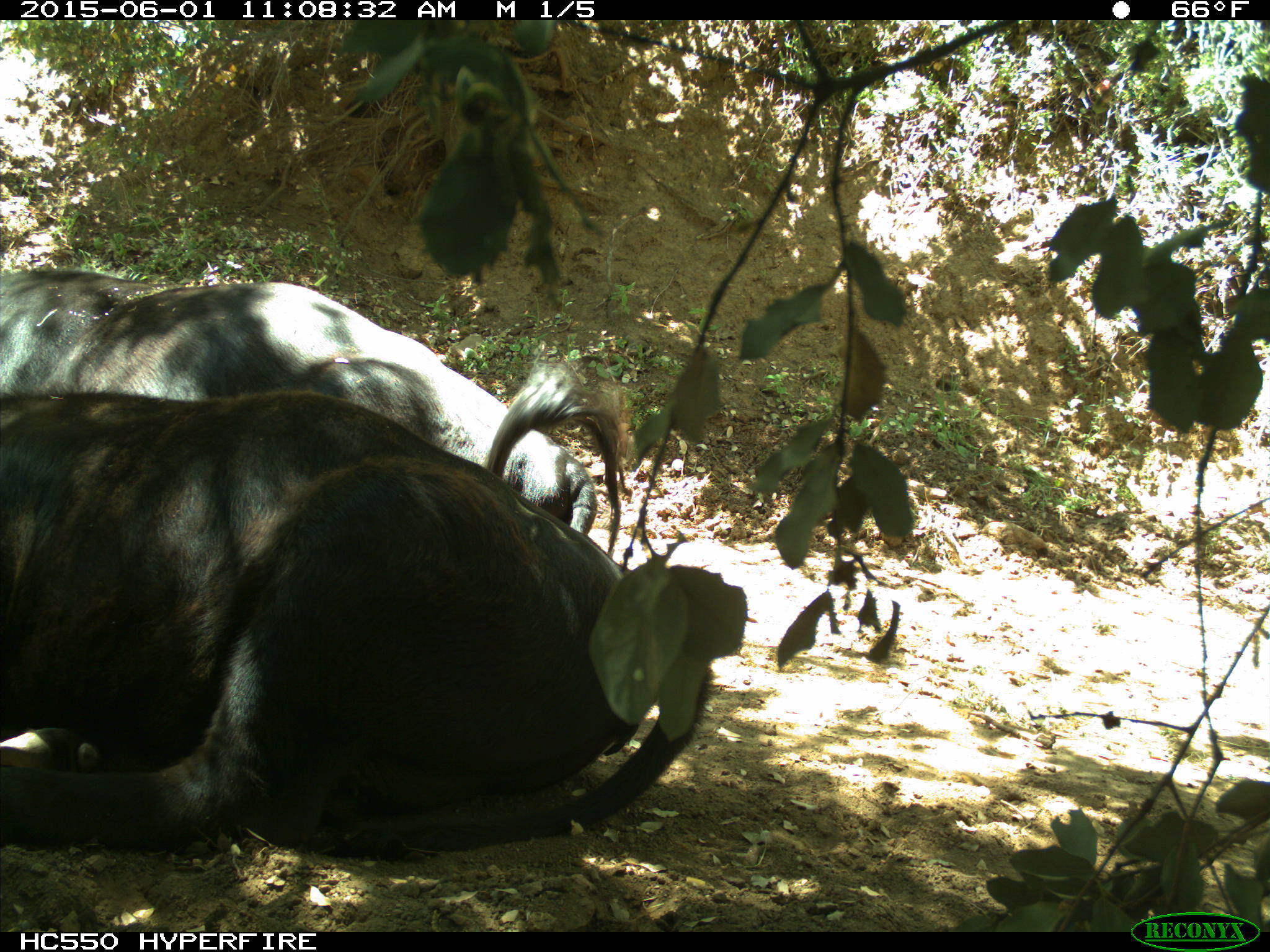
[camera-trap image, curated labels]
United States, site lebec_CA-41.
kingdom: Animalia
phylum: Chordata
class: Mammalia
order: Artiodactyla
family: Bovidae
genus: Bos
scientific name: Bos taurus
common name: domestic cow